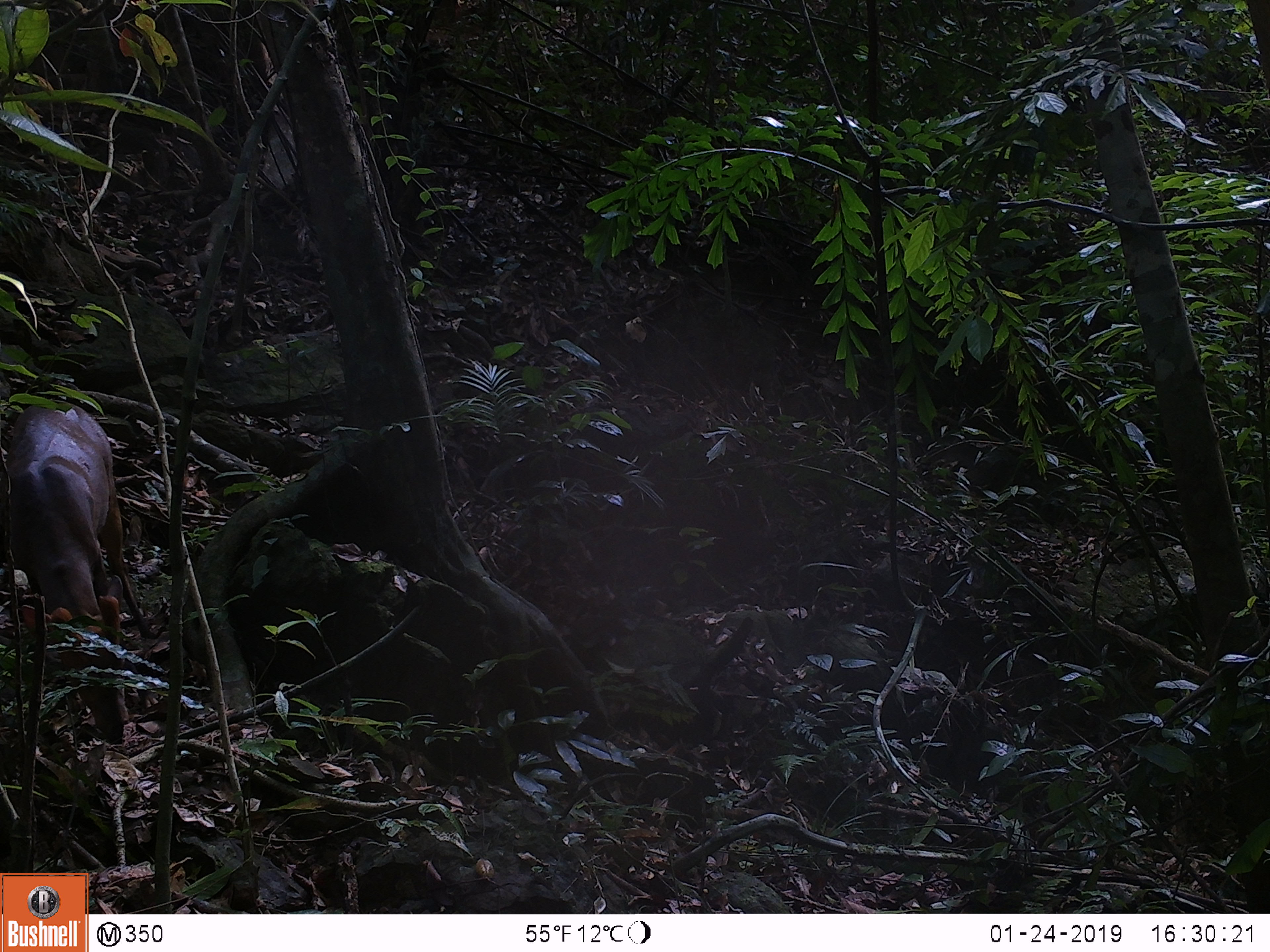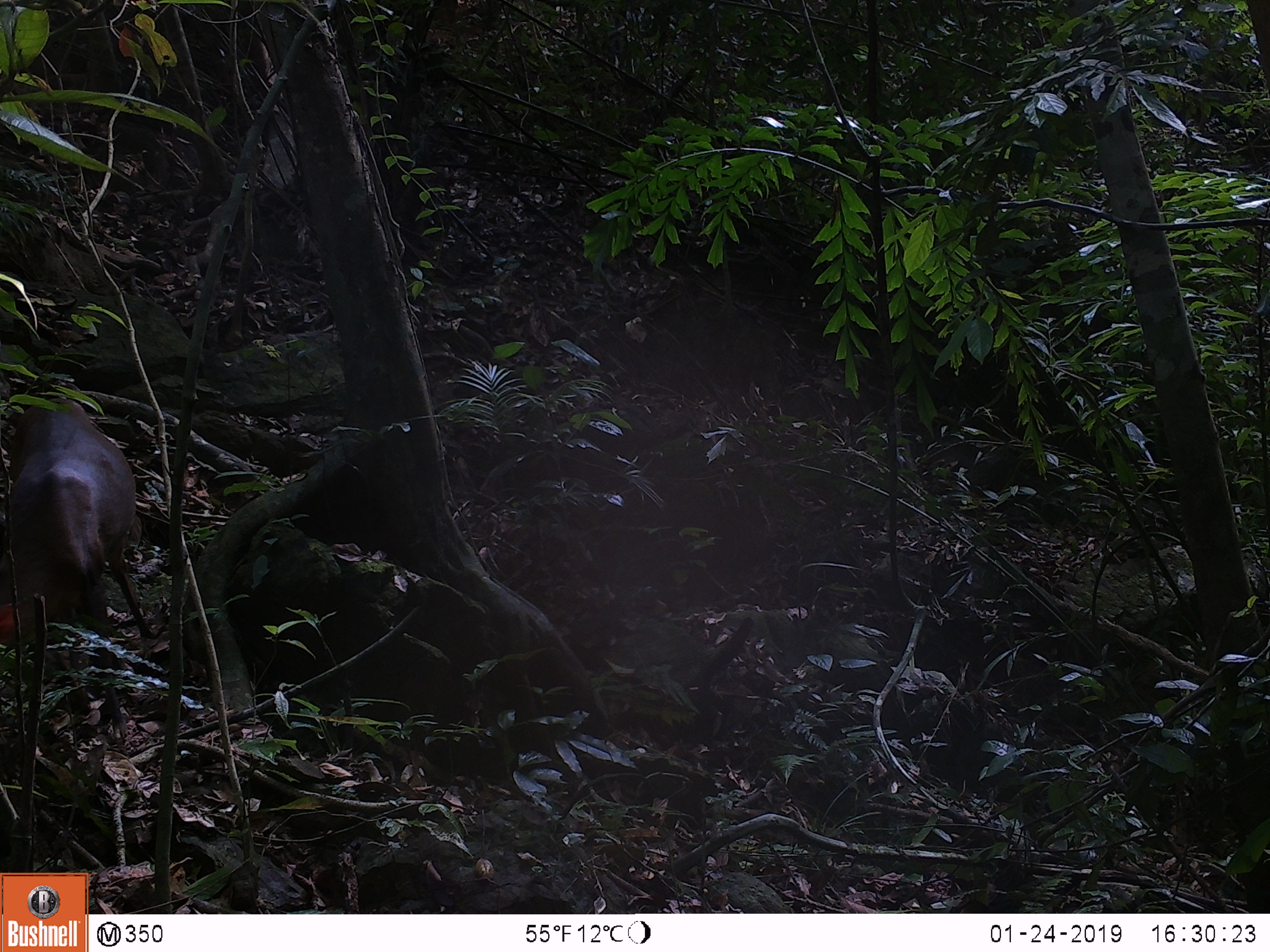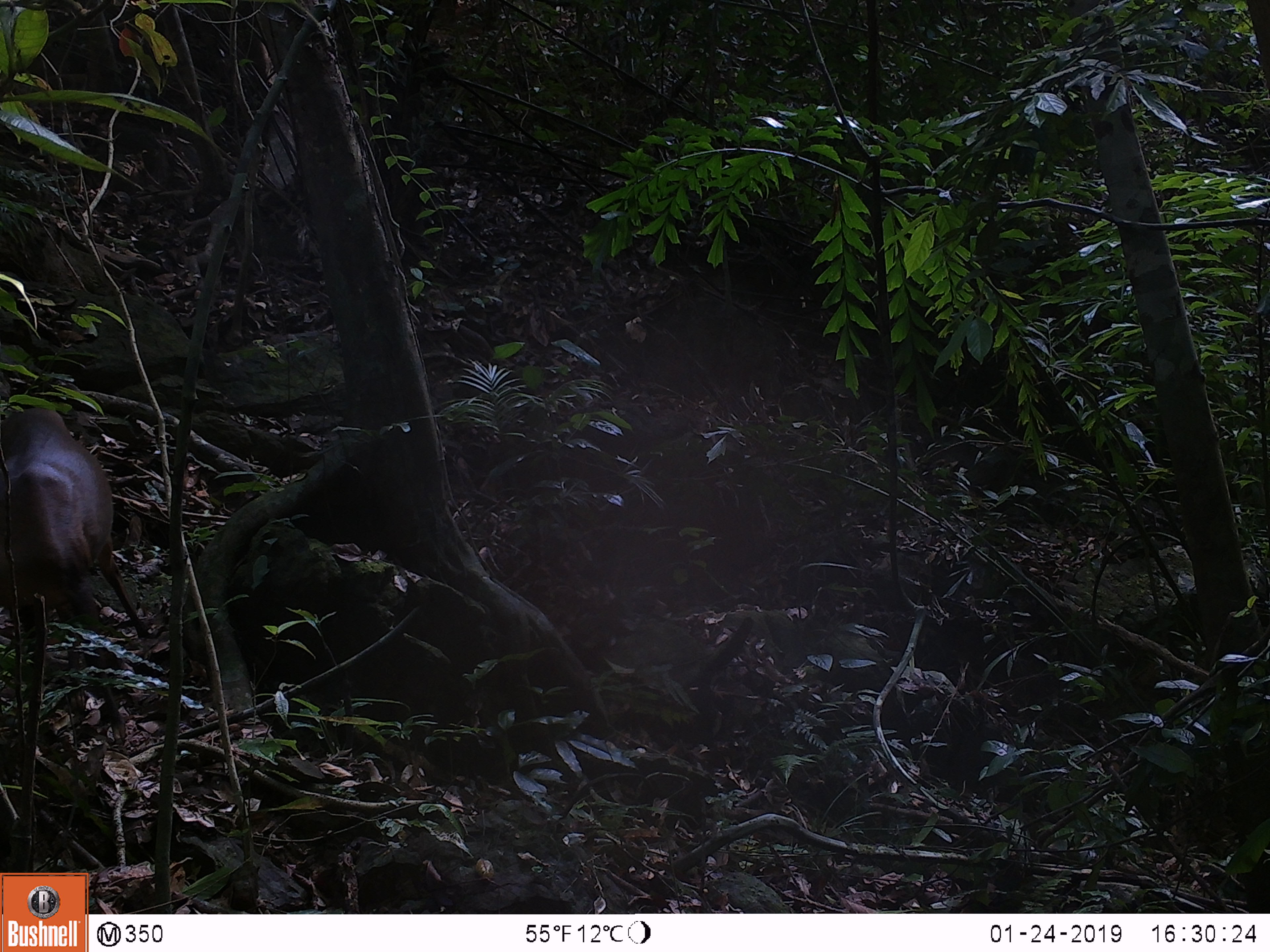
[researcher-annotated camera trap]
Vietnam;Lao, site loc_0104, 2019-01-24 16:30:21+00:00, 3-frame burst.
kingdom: Animalia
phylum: Chordata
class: Mammalia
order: Artiodactyla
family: Cervidae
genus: Muntiacus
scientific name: Muntiacus rooseveltorum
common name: roosevelt's muntjac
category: roosevelts muntjac group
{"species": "roosevelts muntjac group (roosevelt's muntjac) (Muntiacus rooseveltorum)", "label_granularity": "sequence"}